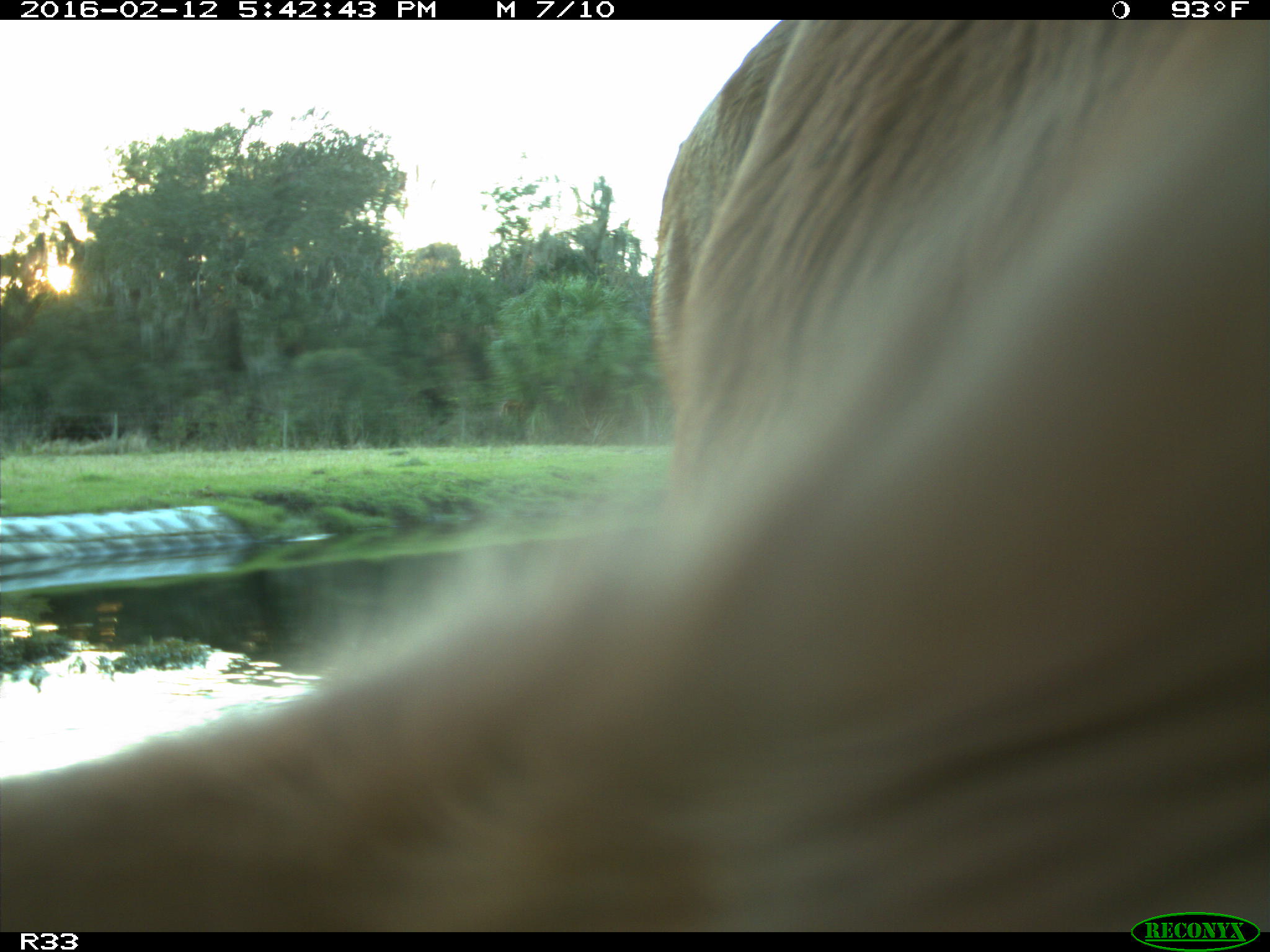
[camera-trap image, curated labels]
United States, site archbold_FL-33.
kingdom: Animalia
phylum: Chordata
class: Mammalia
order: Artiodactyla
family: Bovidae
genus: Bos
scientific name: Bos taurus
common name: domestic cow